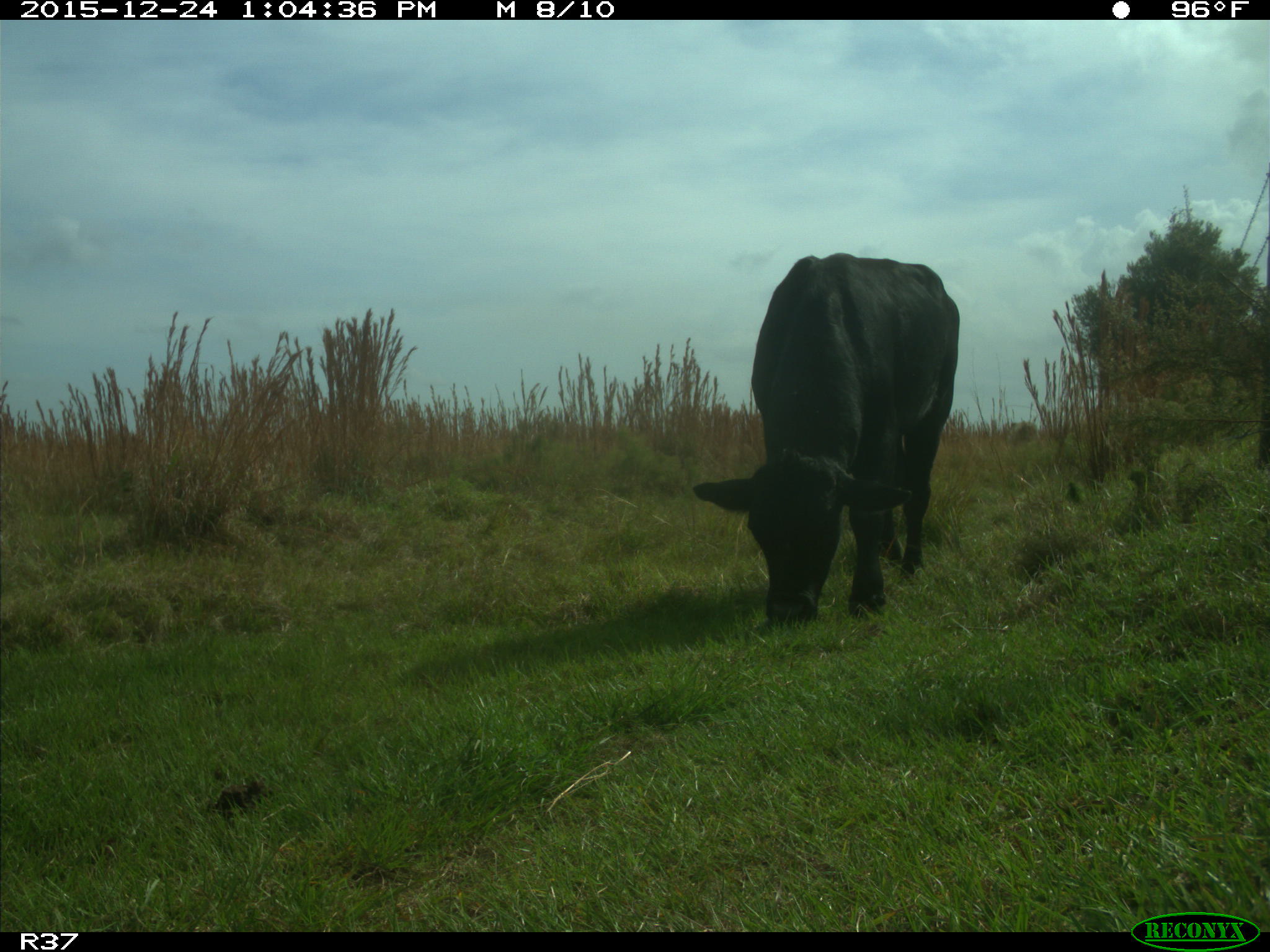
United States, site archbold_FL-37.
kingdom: Animalia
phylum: Chordata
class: Mammalia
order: Artiodactyla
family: Bovidae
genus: Bos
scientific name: Bos taurus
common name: domestic cow